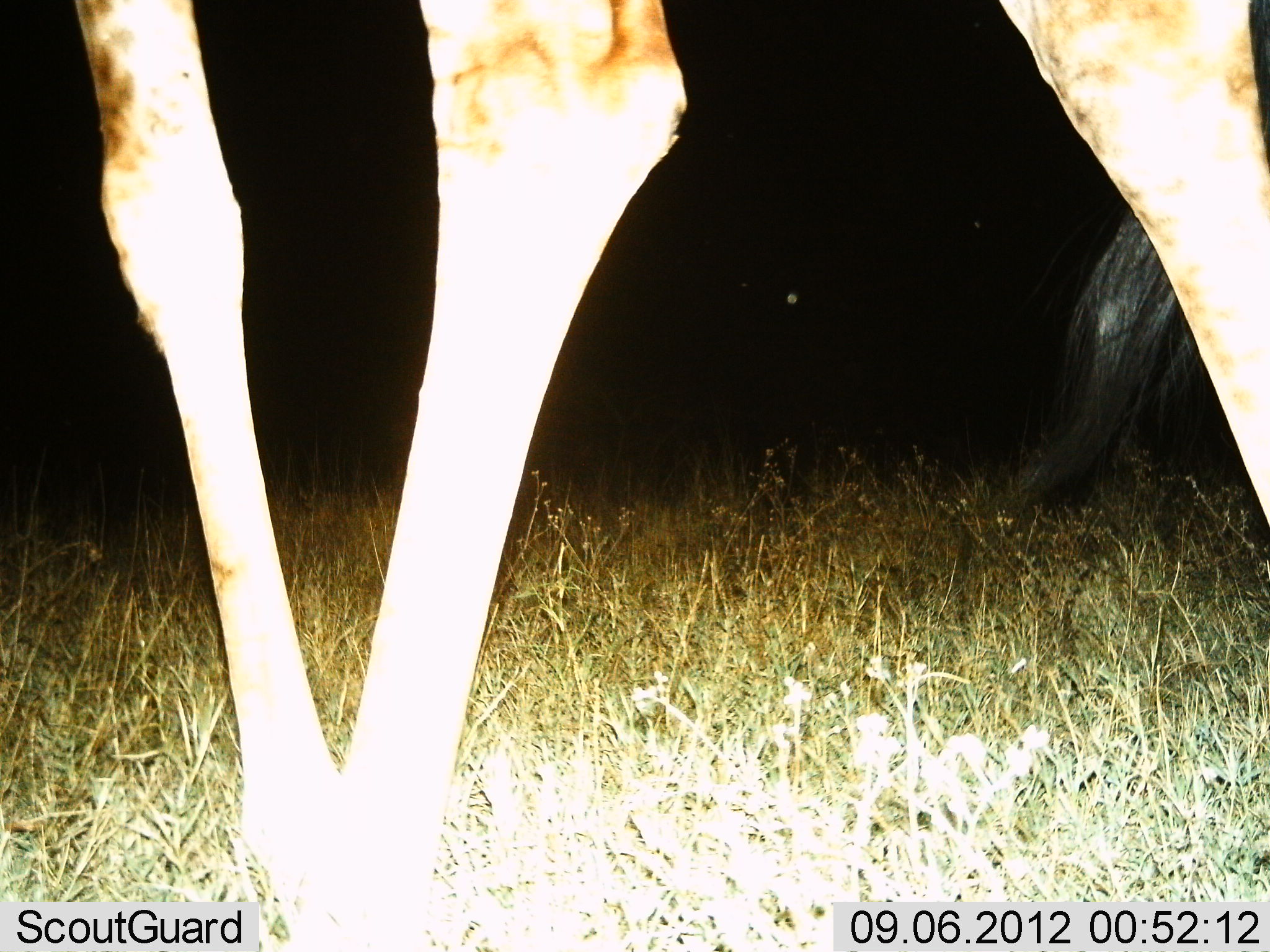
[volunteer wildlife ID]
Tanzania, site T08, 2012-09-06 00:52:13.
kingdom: Animalia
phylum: Chordata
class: Mammalia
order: Artiodactyla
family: Giraffidae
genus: Giraffa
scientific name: Giraffa camelopardalis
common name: giraffe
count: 1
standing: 60%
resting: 0%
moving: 40%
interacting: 0%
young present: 0%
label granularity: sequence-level